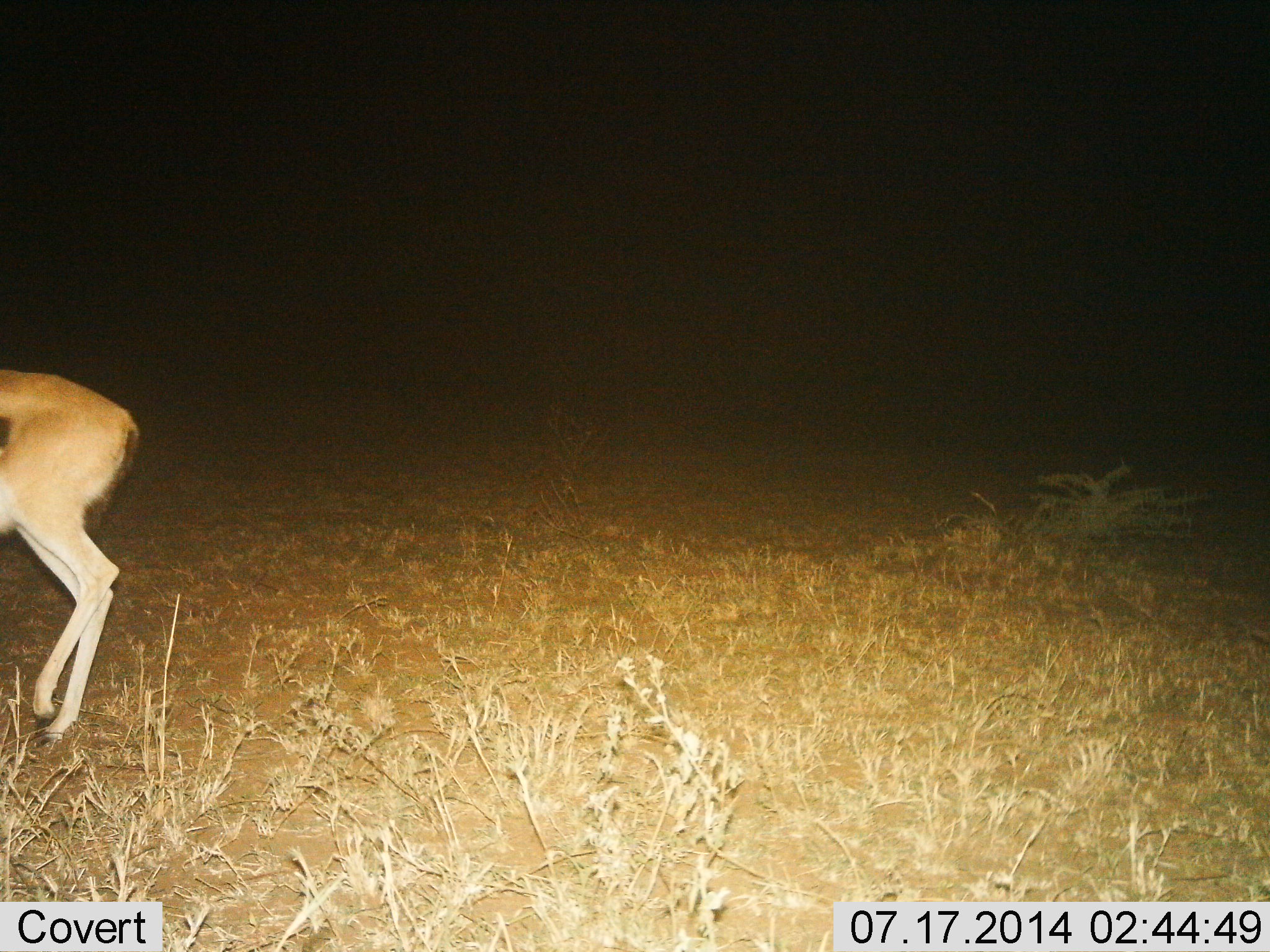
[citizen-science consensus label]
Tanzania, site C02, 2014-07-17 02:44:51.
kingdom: Animalia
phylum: Chordata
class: Mammalia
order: Artiodactyla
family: Bovidae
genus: Eudorcas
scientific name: Eudorcas thomsonii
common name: thomson's gazelle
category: gazellethomsons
Gazellethomsons (thomson's gazelle) (Eudorcas thomsonii), count 1. Behavior (volunteer vote fractions): standing 50%, resting 0%, moving 50%, interacting 0%. Young present (vote fraction): 0%. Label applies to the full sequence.